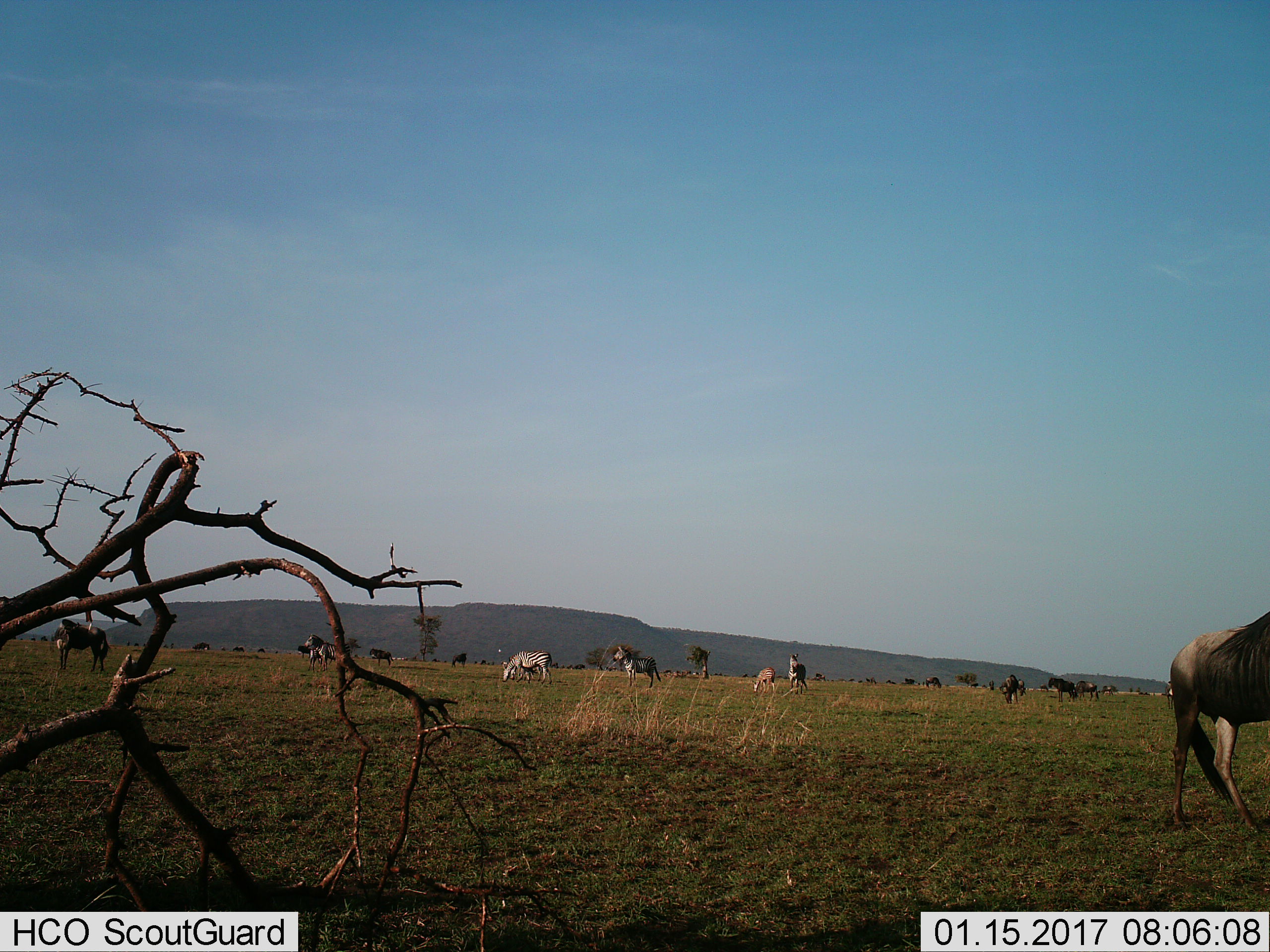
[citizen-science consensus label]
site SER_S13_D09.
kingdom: Animalia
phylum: Chordata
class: Mammalia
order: Perissodactyla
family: Equidae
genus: Equus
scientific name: Equus quagga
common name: plains zebra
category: zebraplains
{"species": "zebraplains (plains zebra) (Equus quagga)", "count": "7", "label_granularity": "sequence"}